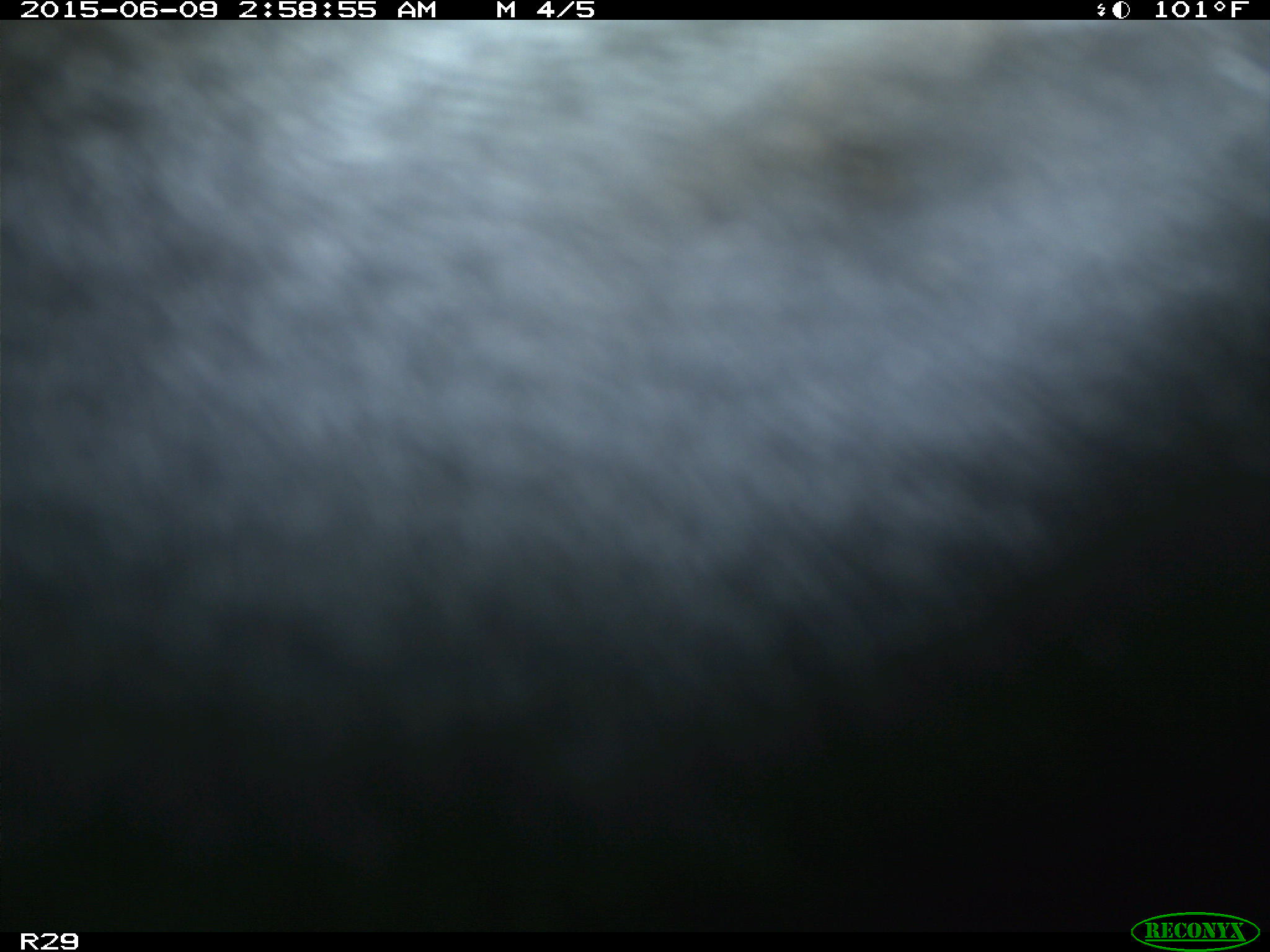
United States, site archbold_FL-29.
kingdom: Animalia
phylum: Chordata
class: Mammalia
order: Artiodactyla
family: Bovidae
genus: Bos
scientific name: Bos taurus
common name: domestic cow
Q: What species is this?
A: Bos taurus (domestic cow).